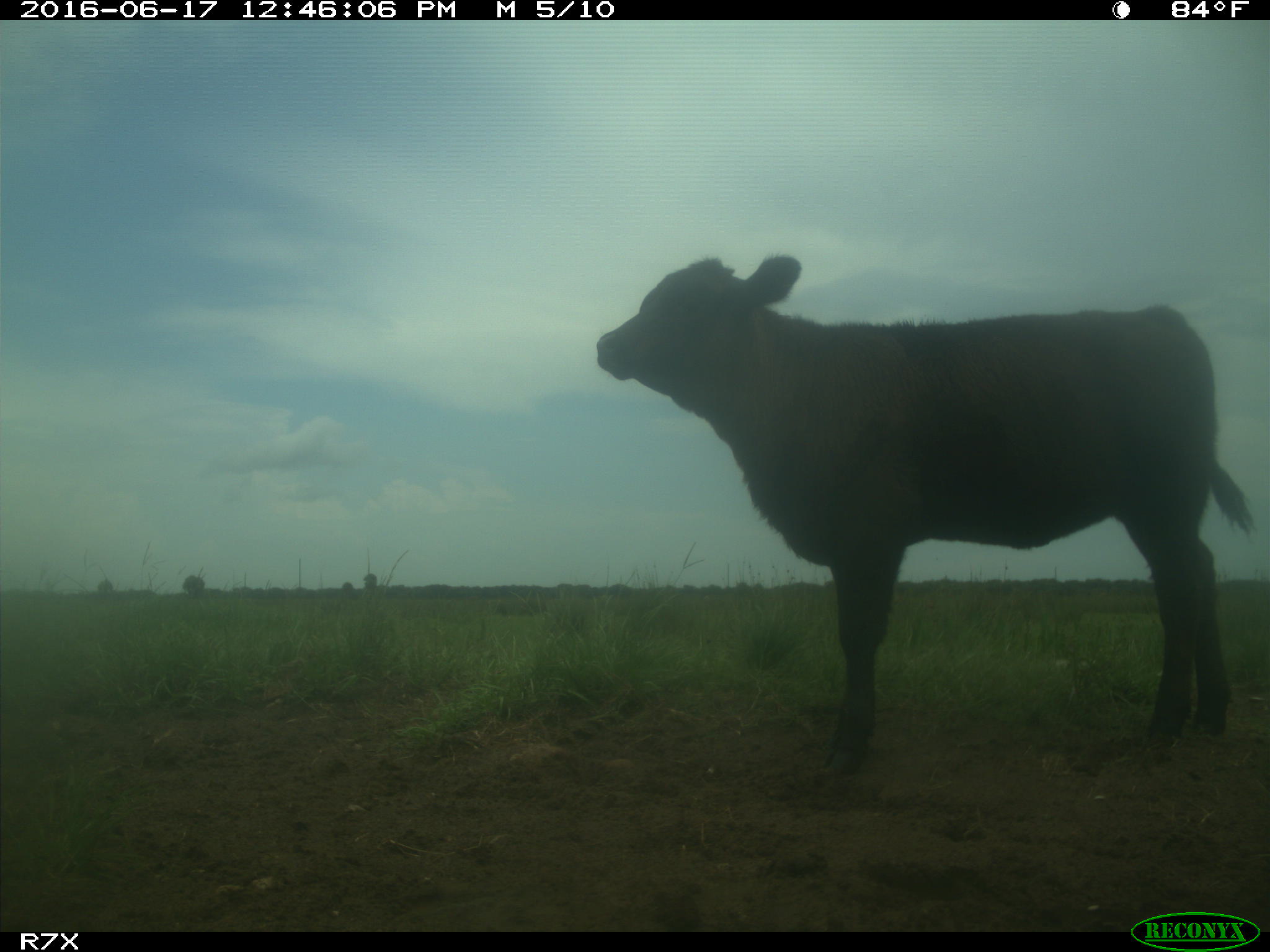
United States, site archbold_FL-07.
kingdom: Animalia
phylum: Chordata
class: Mammalia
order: Artiodactyla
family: Bovidae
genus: Bos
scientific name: Bos taurus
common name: domestic cow